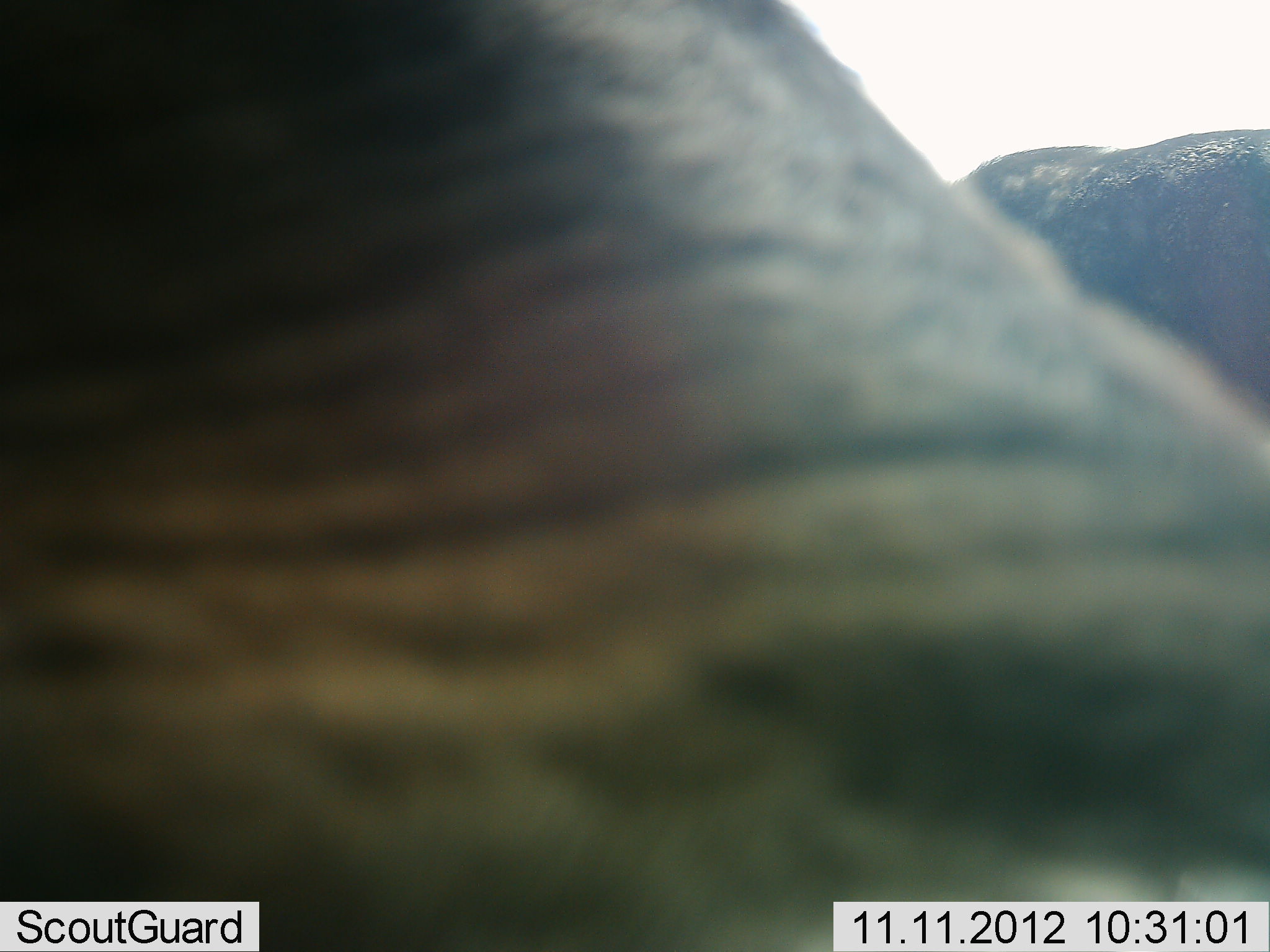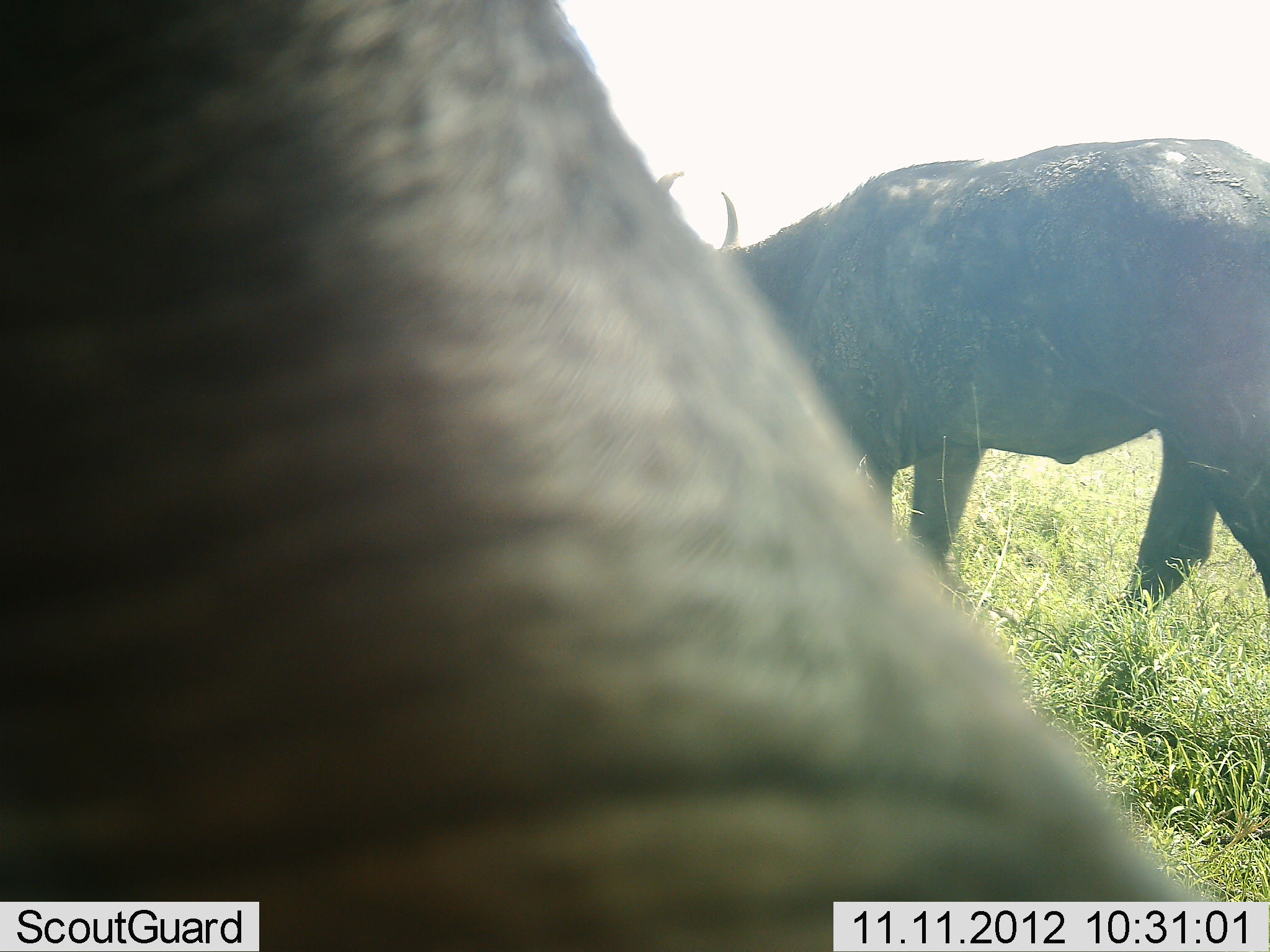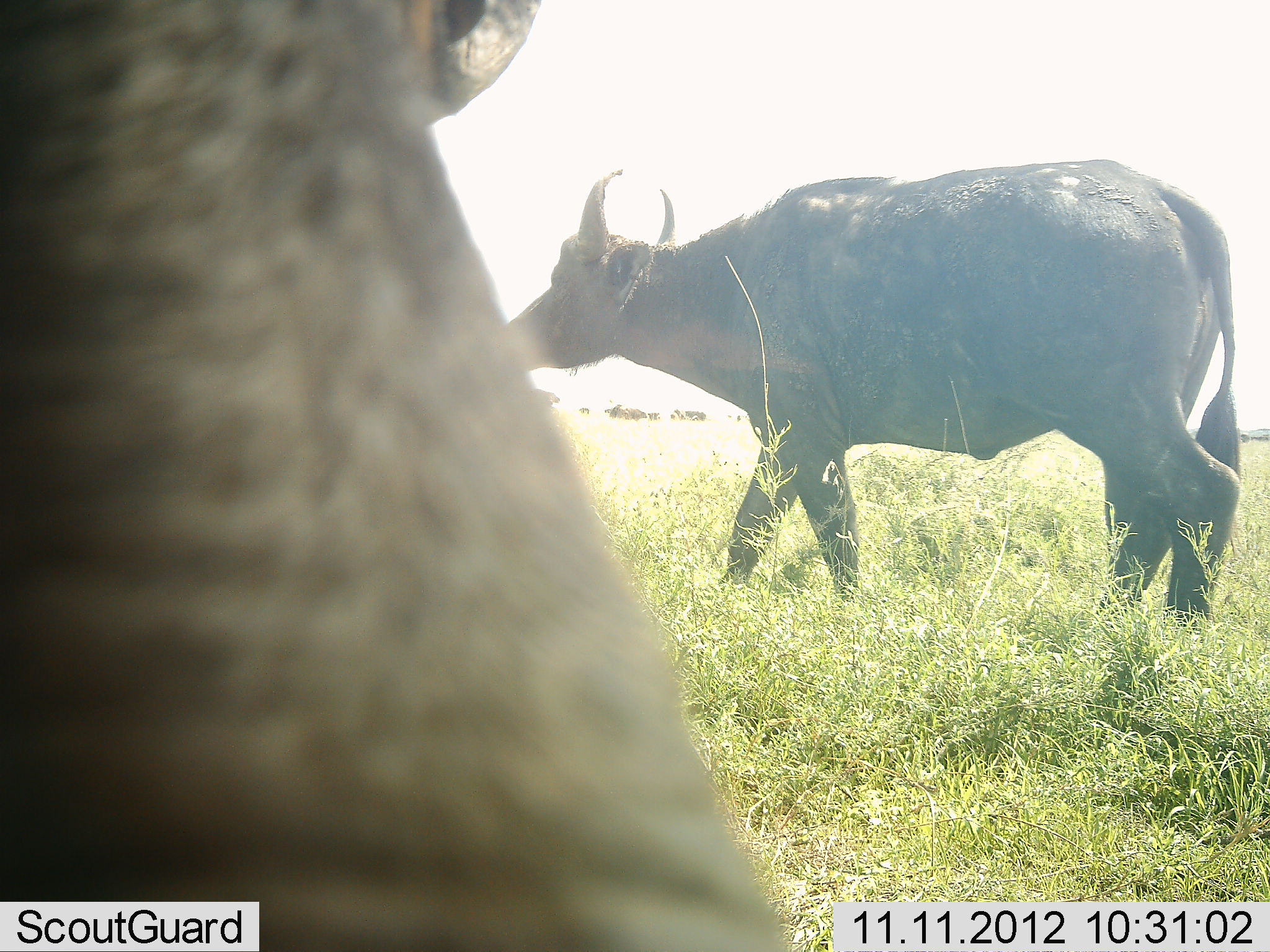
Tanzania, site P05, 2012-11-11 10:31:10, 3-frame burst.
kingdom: Animalia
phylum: Chordata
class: Mammalia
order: Artiodactyla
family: Bovidae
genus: Syncerus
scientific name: Syncerus caffer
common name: cape buffalo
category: buffalo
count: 2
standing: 30%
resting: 0%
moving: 80%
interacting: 0%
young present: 0%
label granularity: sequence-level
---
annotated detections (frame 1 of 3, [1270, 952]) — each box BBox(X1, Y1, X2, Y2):
animal: BBox(1, 0, 1270, 951); BBox(939, 120, 1270, 424)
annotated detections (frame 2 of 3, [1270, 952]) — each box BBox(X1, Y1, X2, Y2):
animal: BBox(0, 1, 1233, 951); BBox(650, 138, 1270, 640)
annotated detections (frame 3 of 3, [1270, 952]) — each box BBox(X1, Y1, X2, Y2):
animal: BBox(0, 0, 791, 952); BBox(484, 156, 1245, 637)